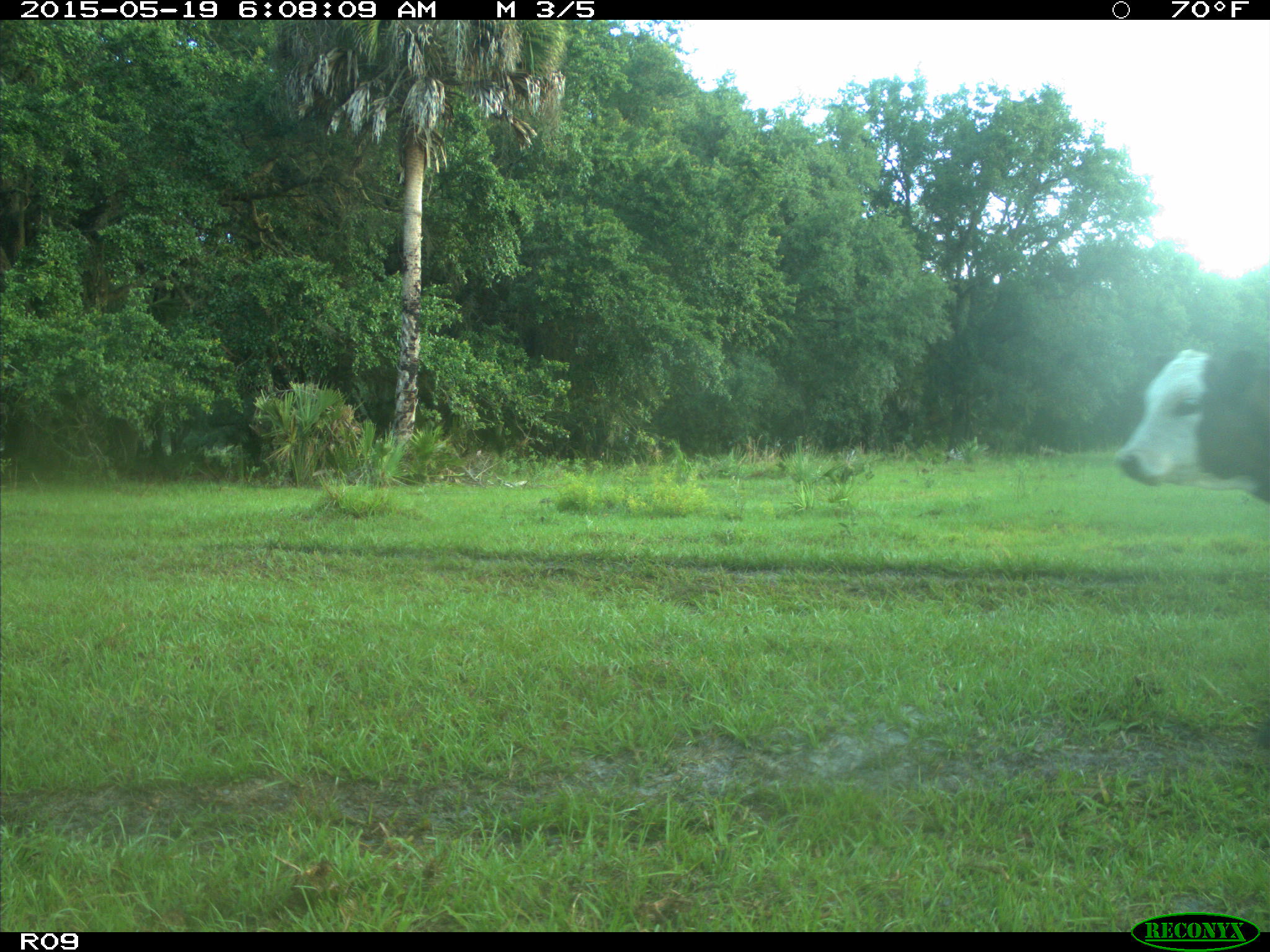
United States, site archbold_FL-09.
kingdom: Animalia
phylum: Chordata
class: Mammalia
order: Artiodactyla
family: Bovidae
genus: Bos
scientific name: Bos taurus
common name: domestic cow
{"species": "Bos taurus (domestic cow)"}